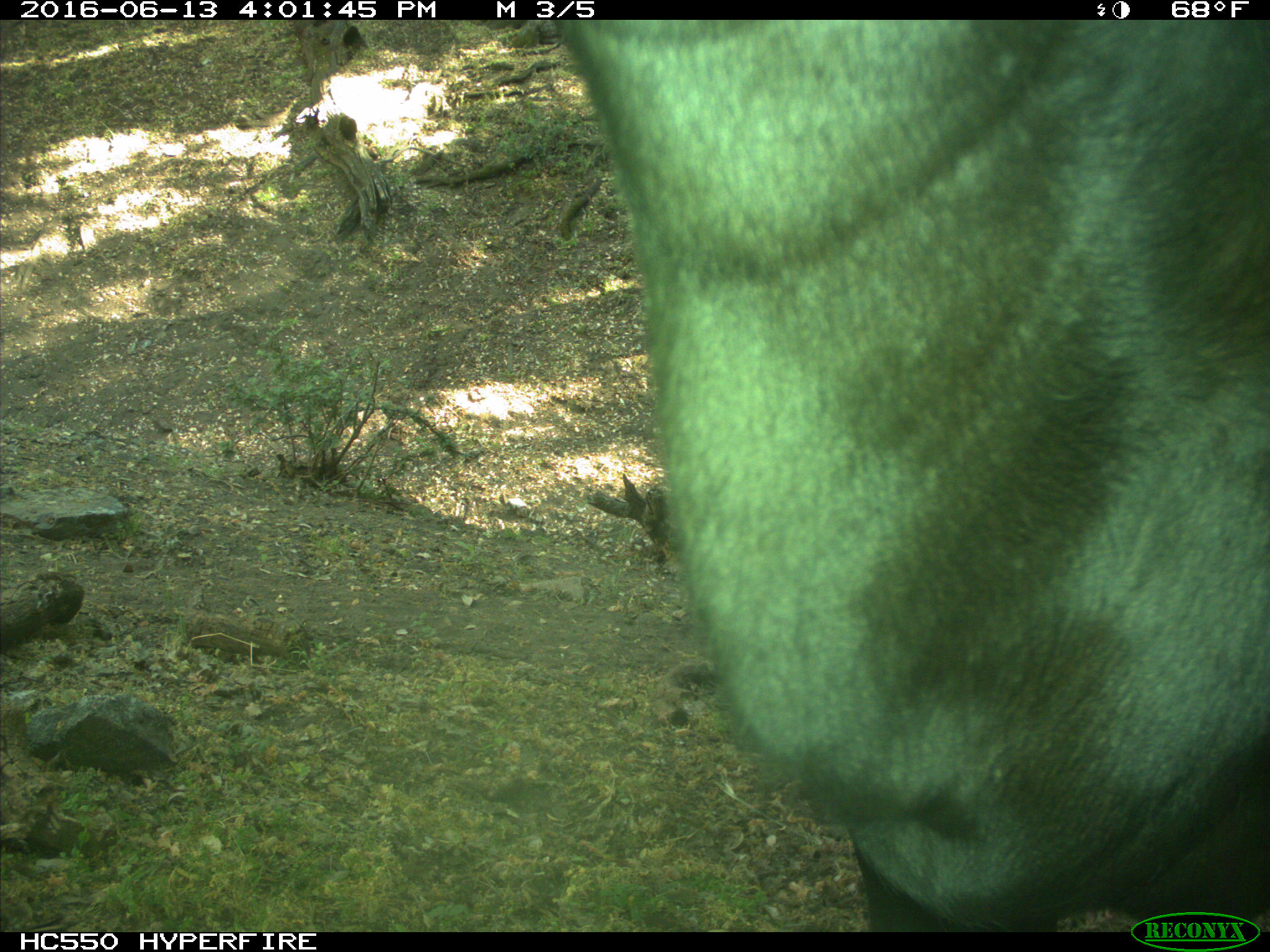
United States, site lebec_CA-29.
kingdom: Animalia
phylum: Chordata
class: Mammalia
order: Artiodactyla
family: Bovidae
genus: Bos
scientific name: Bos taurus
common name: domestic cow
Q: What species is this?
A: Bos taurus (domestic cow).